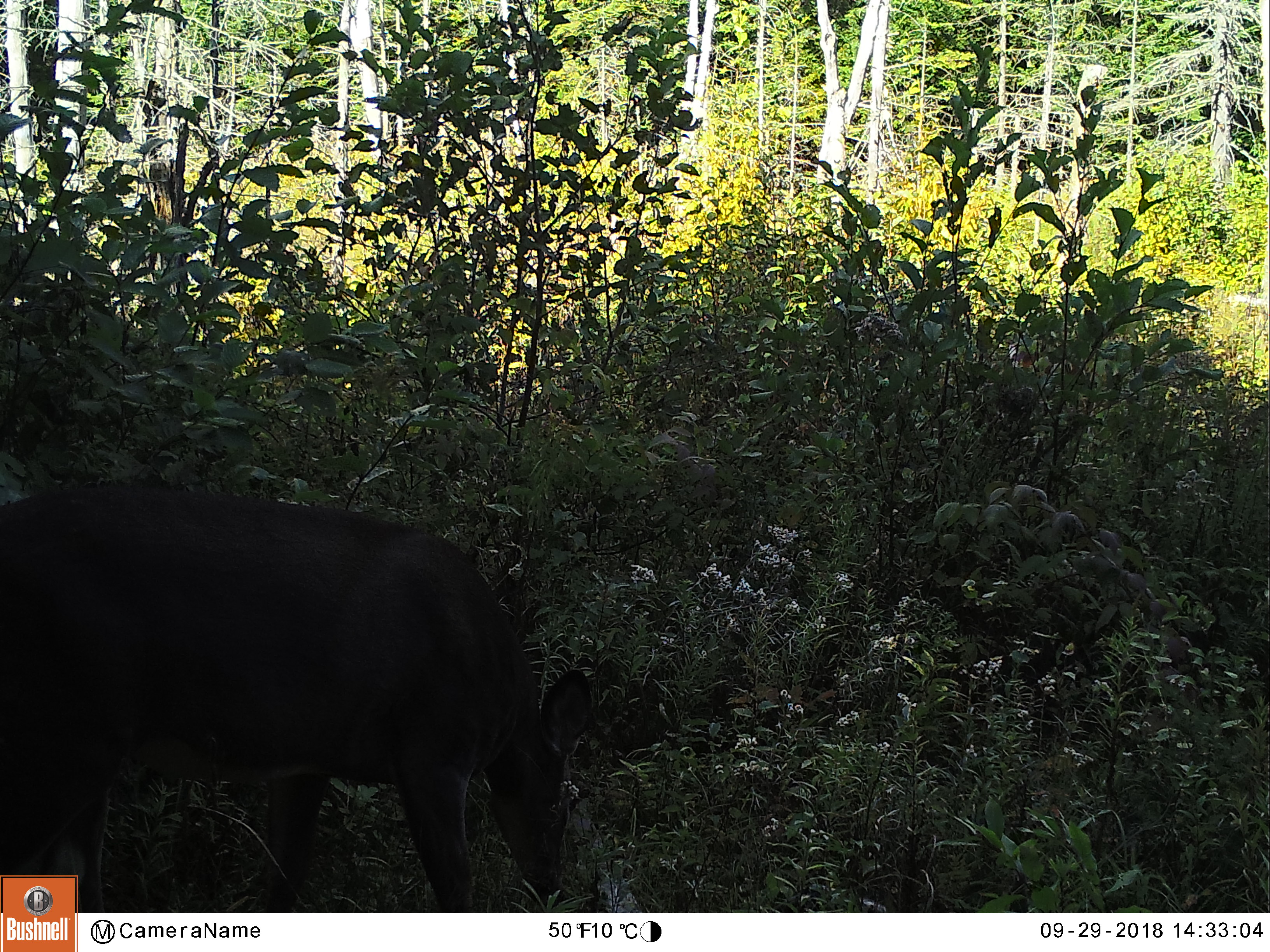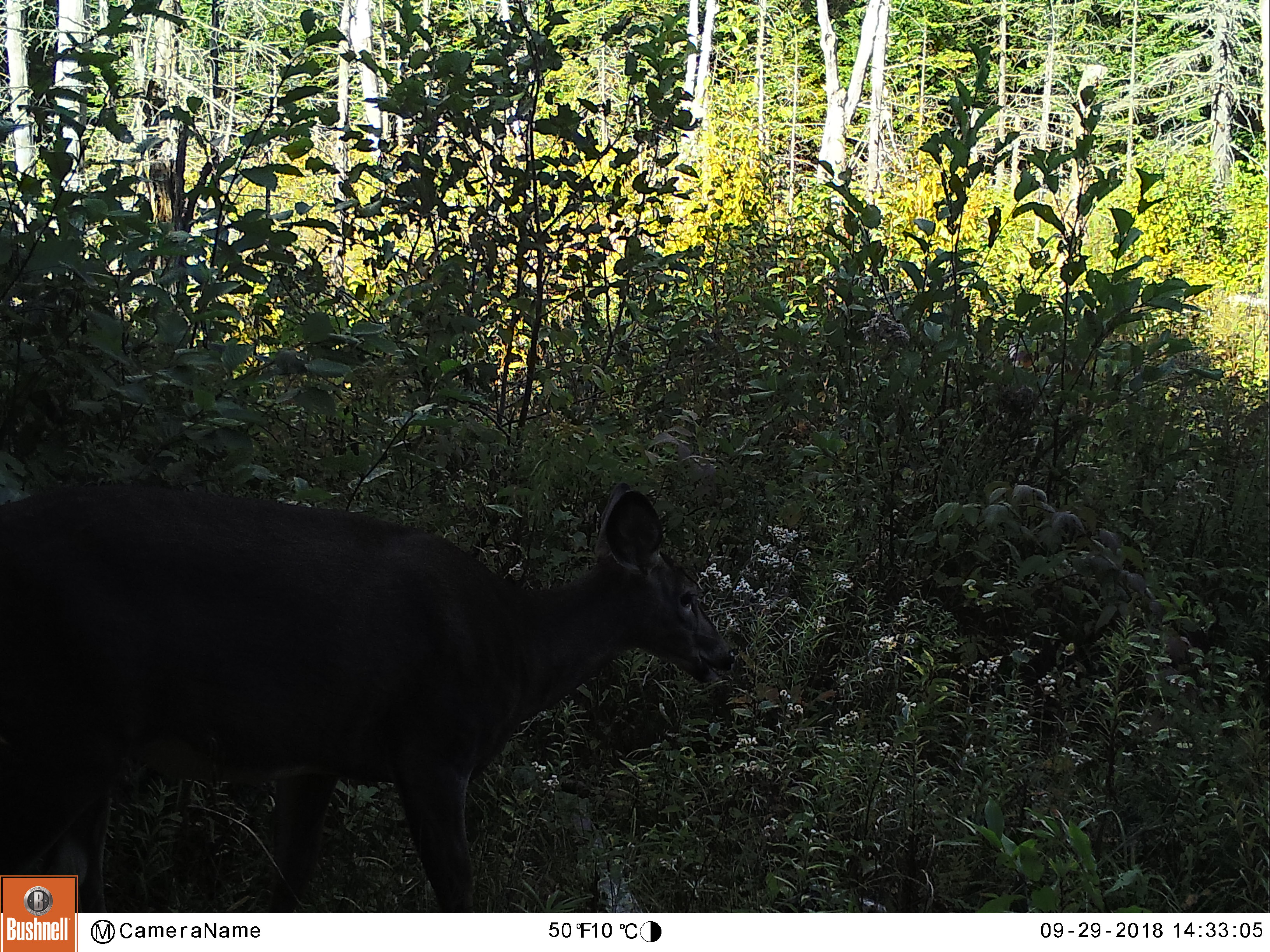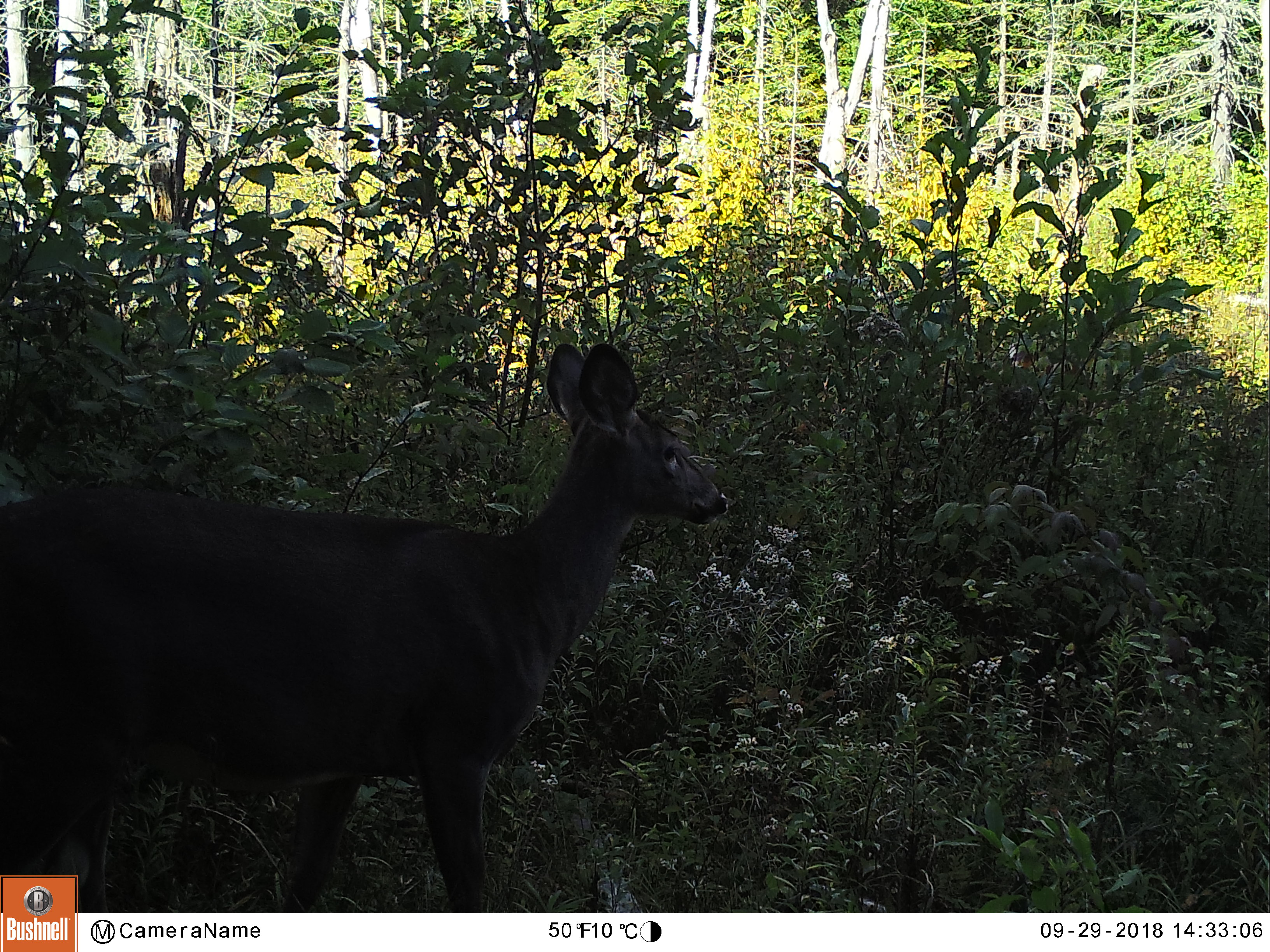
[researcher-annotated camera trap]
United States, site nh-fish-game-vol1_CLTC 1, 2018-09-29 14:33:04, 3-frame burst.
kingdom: Animalia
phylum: Chordata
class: Mammalia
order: Artiodactyla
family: Cervidae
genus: Odocoileus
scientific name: Odocoileus virginianus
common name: white-tailed deer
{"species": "white-tailed deer (Odocoileus virginianus)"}